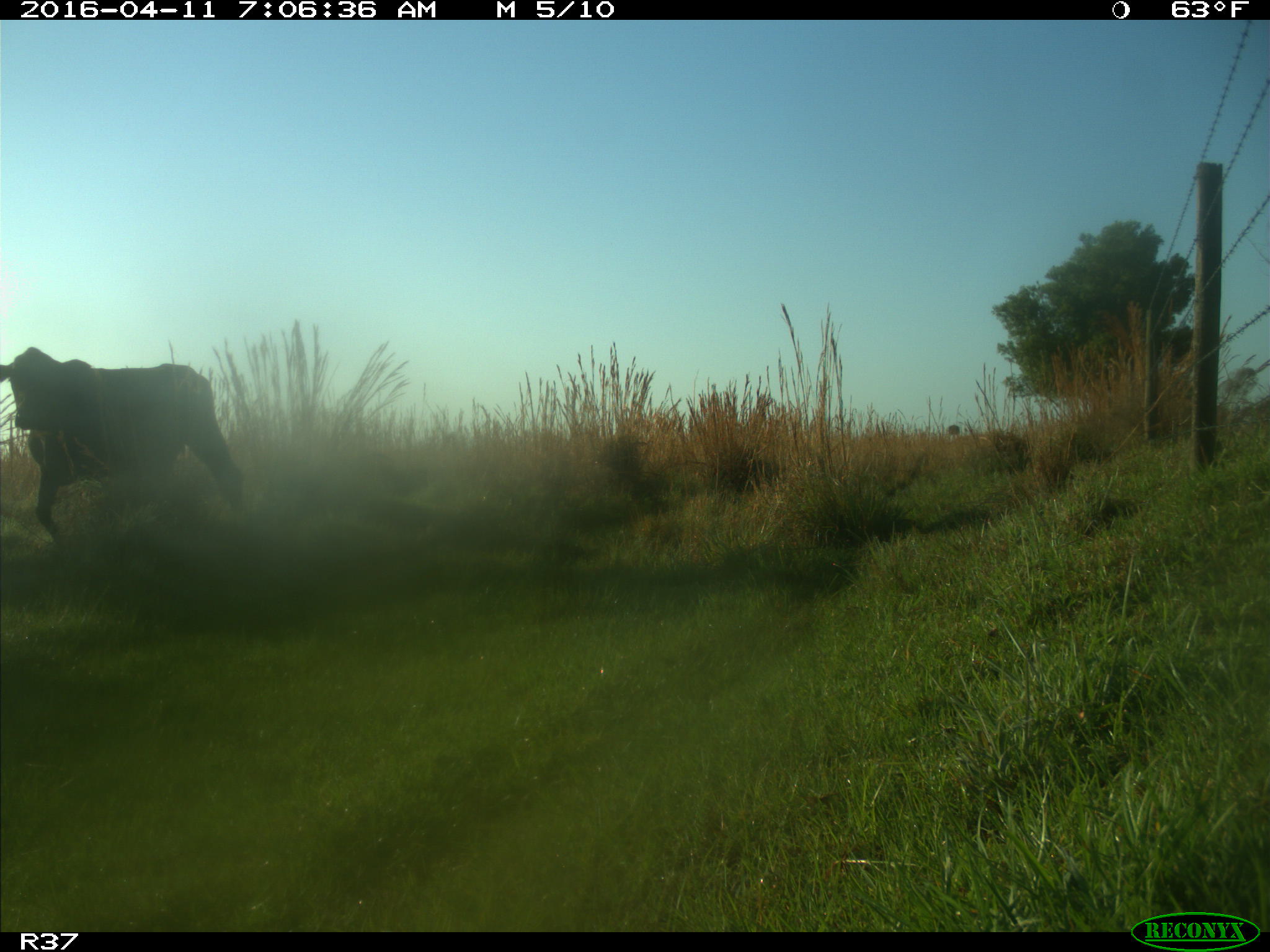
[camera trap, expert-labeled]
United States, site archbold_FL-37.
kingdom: Animalia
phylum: Chordata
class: Mammalia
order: Artiodactyla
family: Bovidae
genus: Bos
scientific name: Bos taurus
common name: domestic cow